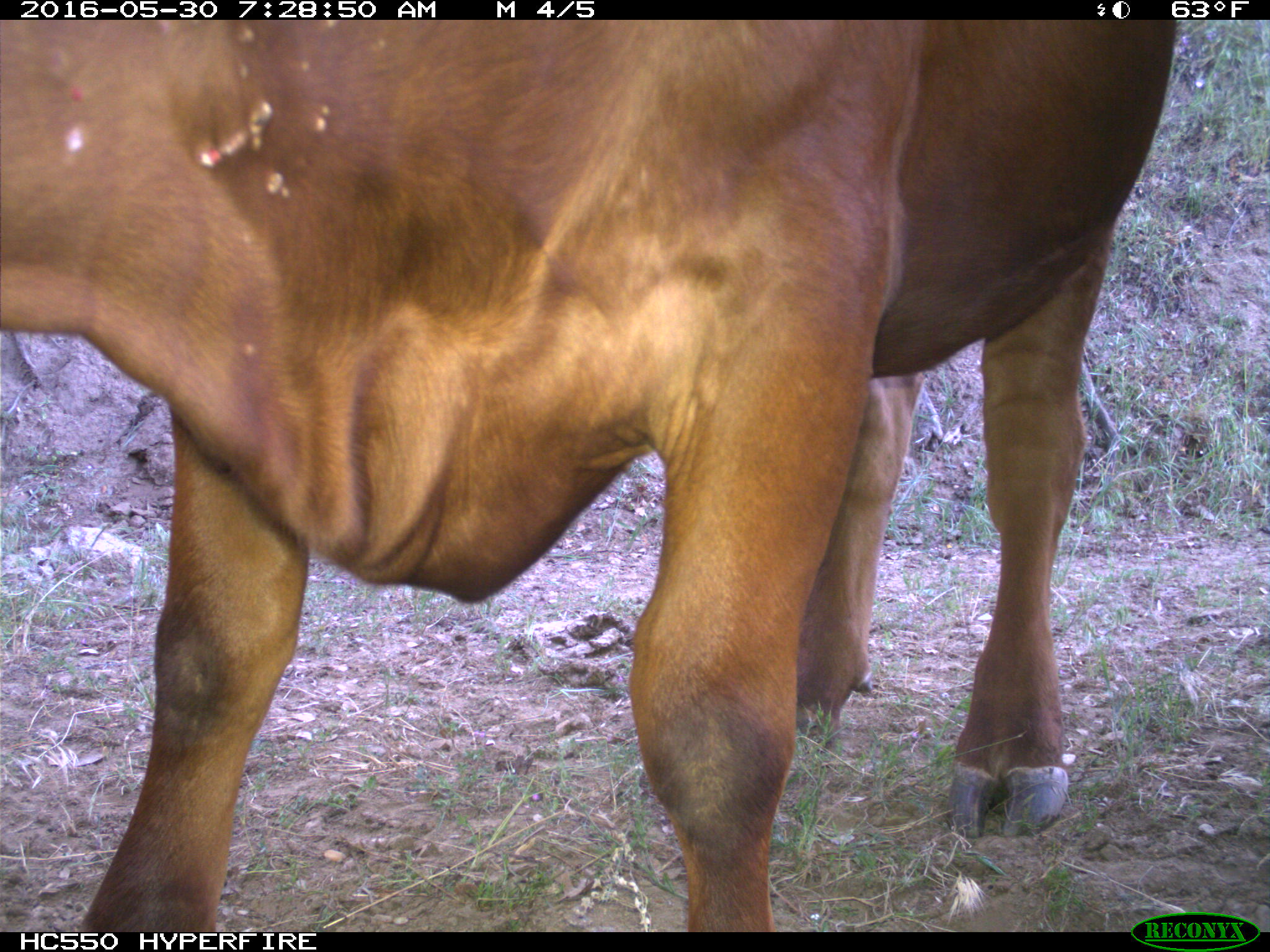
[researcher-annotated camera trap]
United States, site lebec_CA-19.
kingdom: Animalia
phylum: Chordata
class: Mammalia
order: Artiodactyla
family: Bovidae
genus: Bos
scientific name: Bos taurus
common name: domestic cow